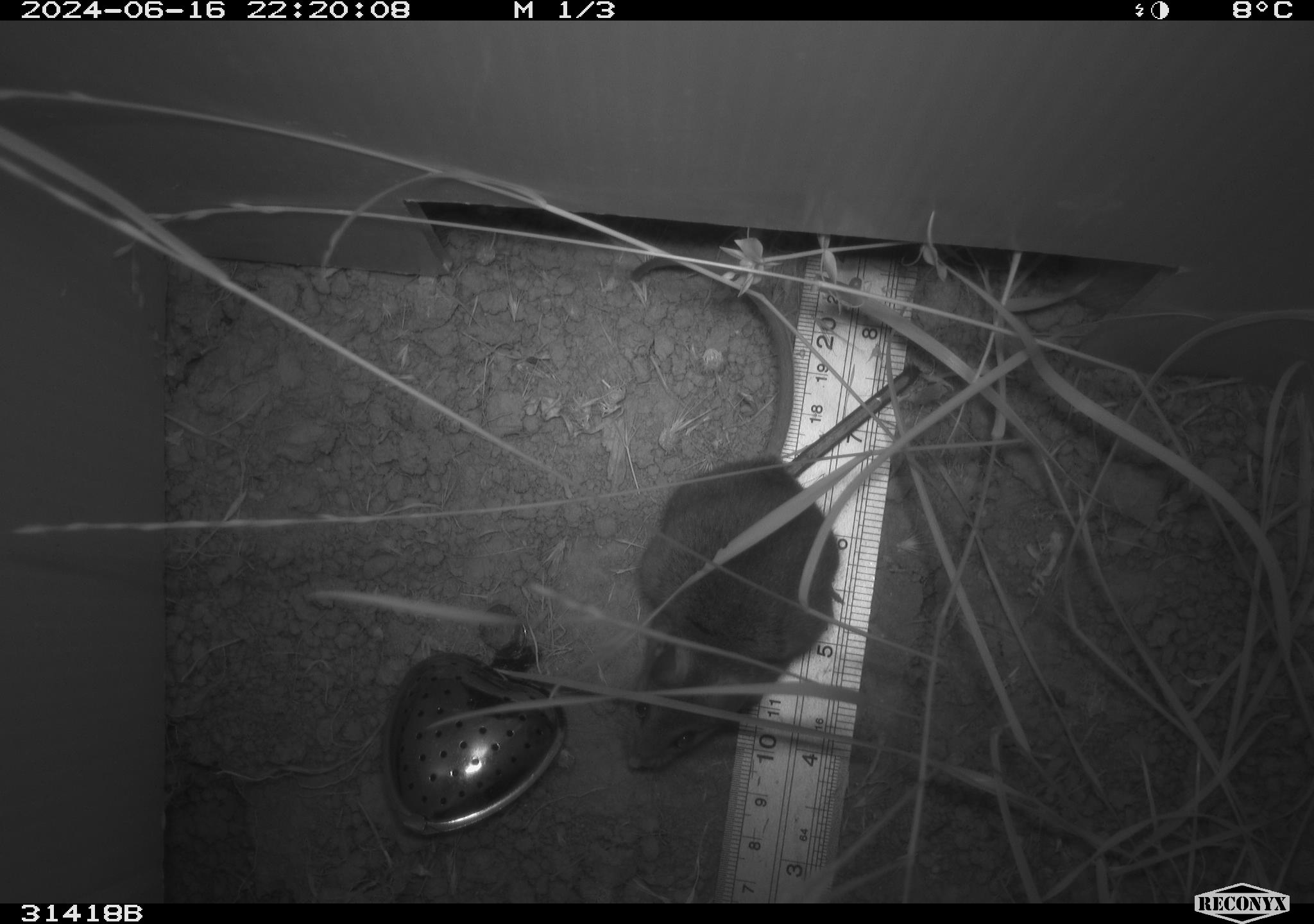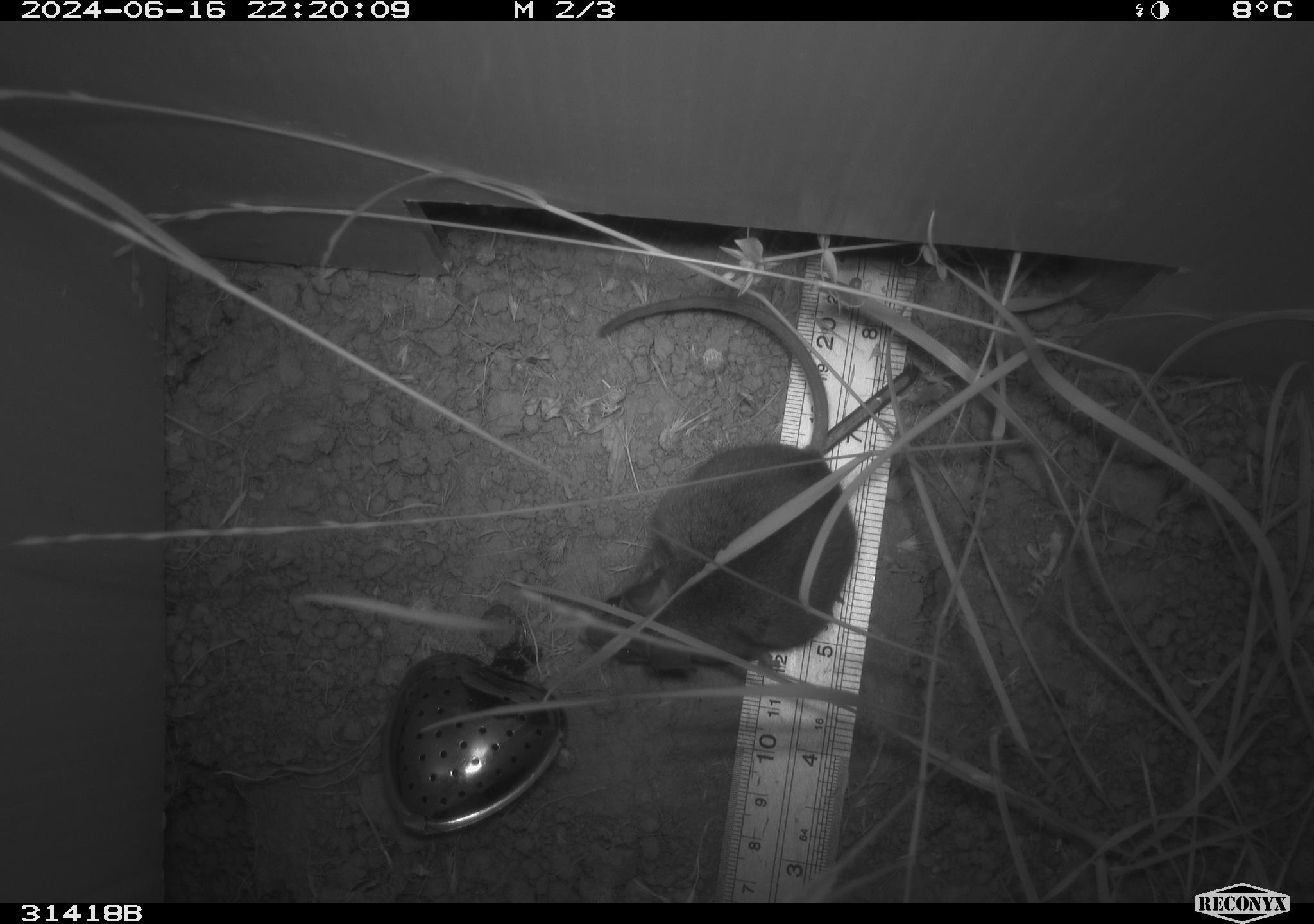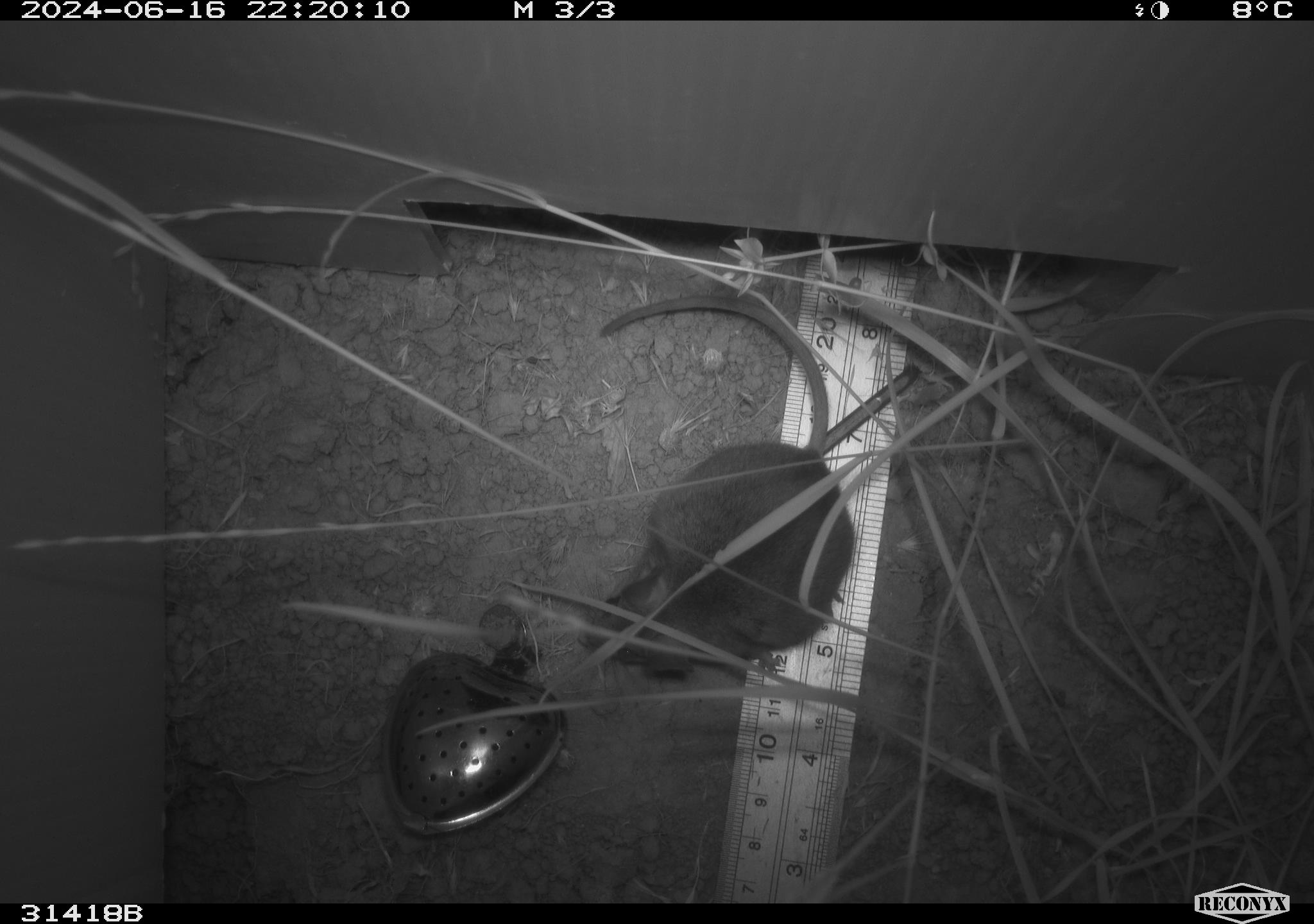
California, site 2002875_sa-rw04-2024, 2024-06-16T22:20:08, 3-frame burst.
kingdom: Animalia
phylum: Chordata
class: Mammalia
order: Rodentia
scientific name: Rodentia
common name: rodent